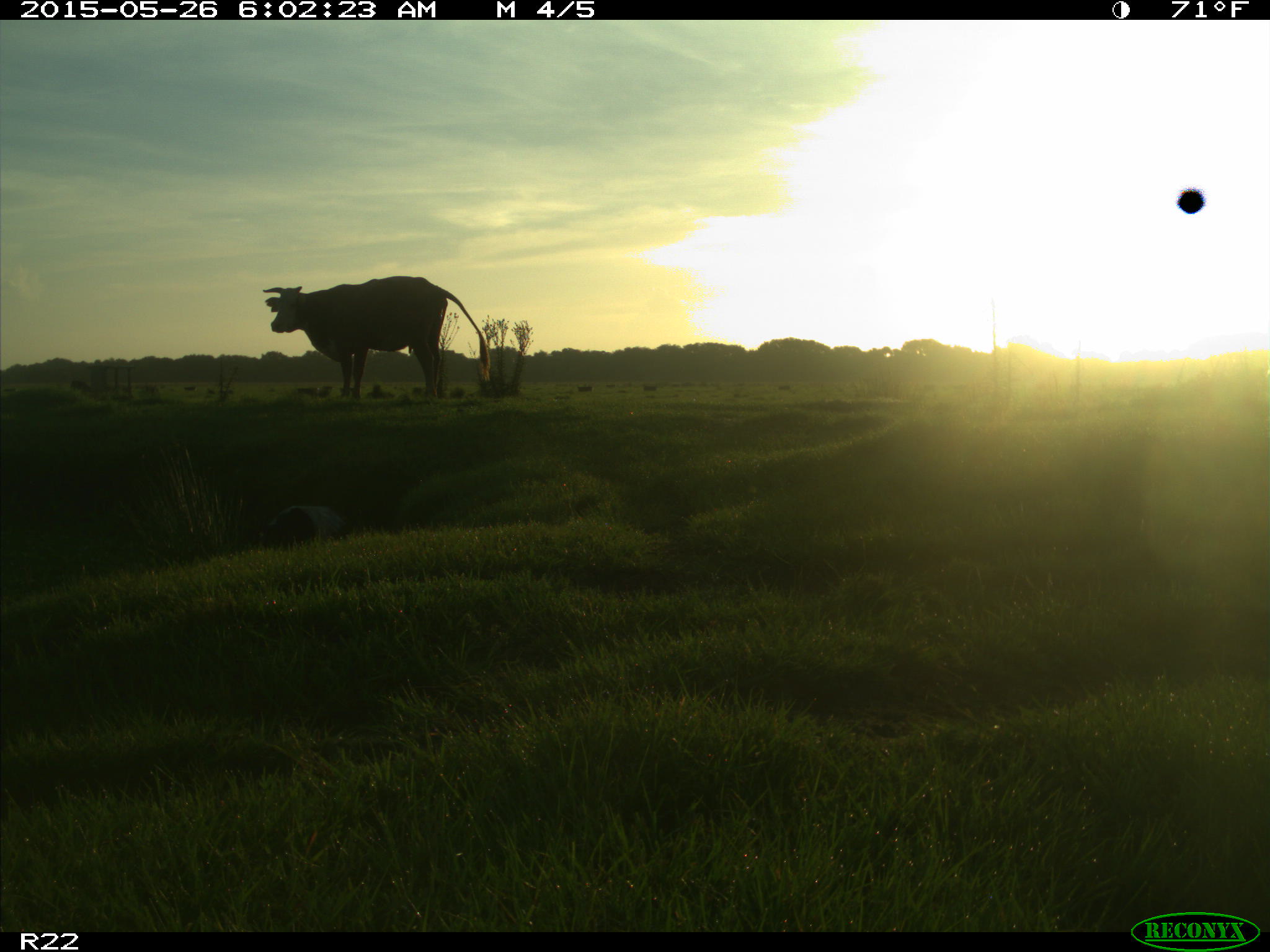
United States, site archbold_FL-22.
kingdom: Animalia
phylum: Chordata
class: Mammalia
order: Artiodactyla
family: Bovidae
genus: Bos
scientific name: Bos taurus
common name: domestic cow